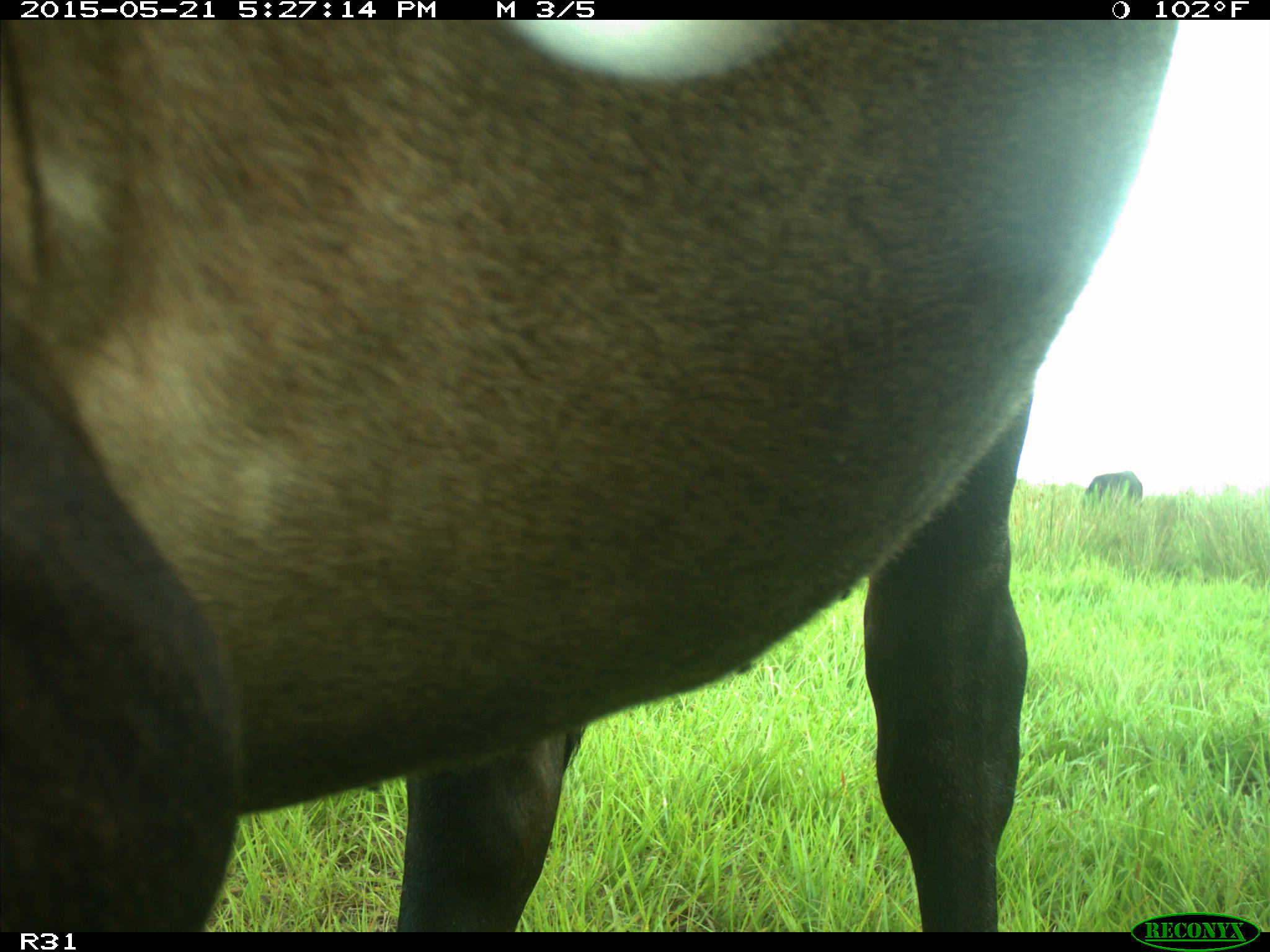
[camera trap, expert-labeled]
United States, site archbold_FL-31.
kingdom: Animalia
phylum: Chordata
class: Mammalia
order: Artiodactyla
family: Bovidae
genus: Bos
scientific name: Bos taurus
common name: domestic cow